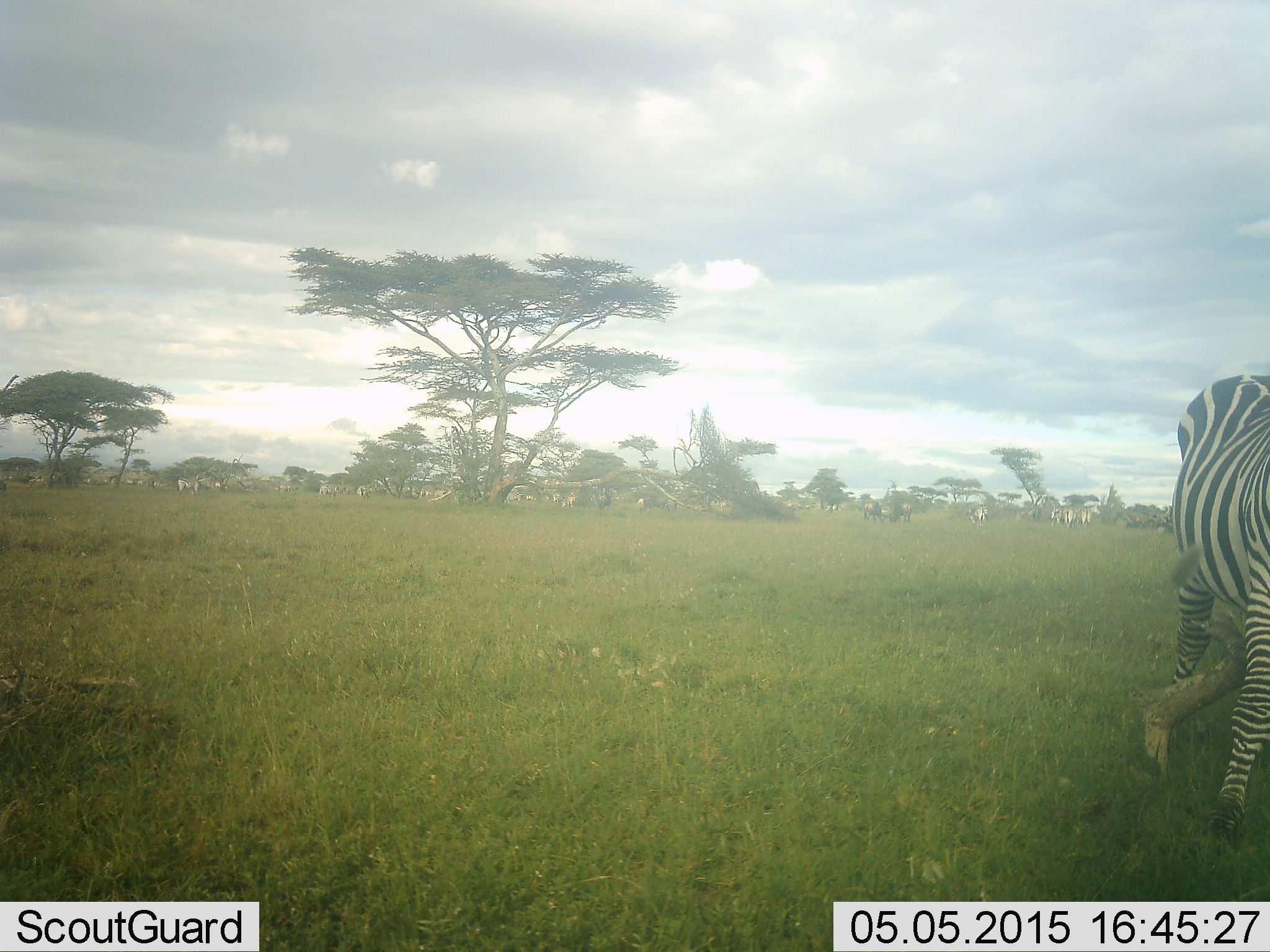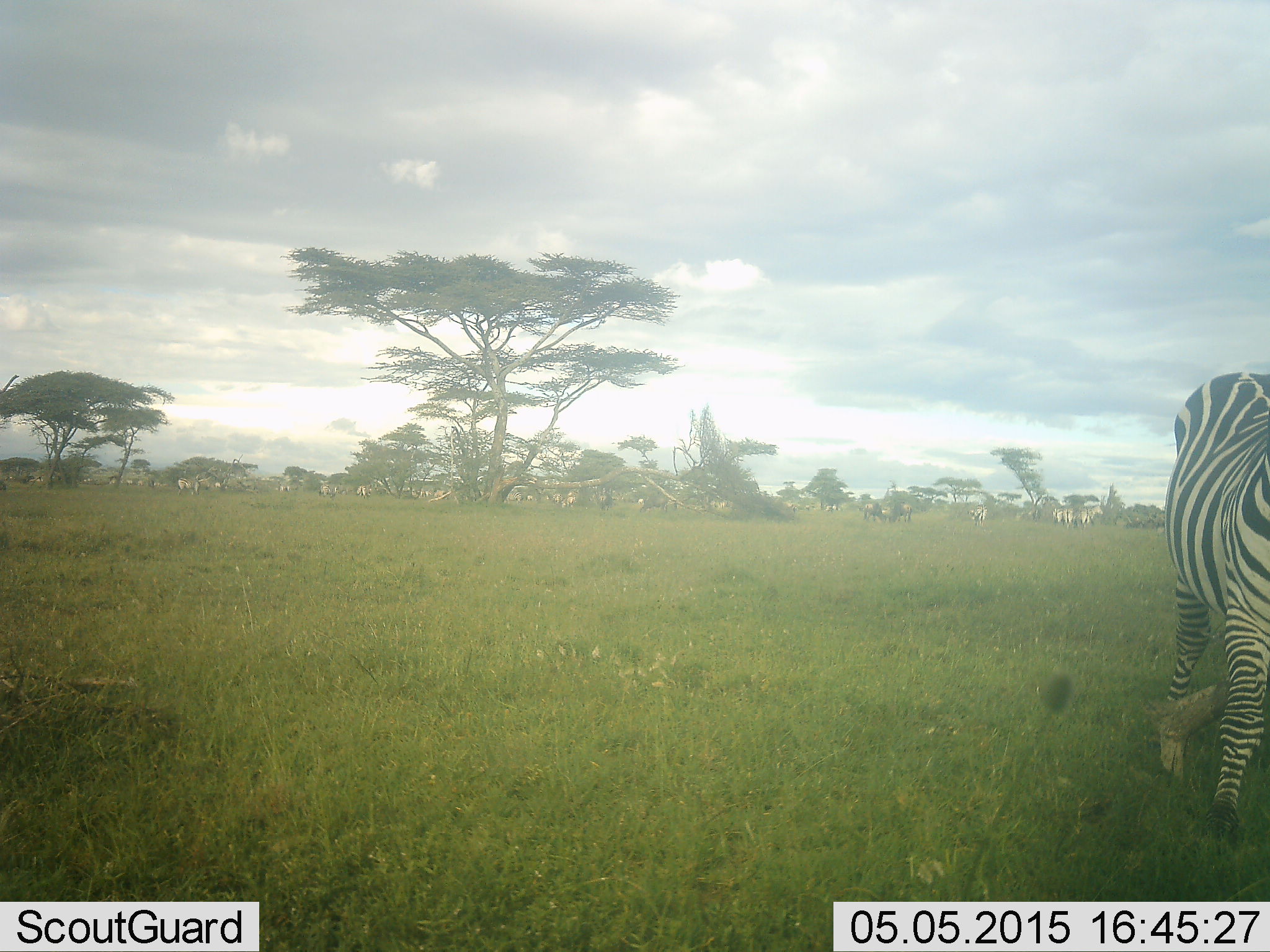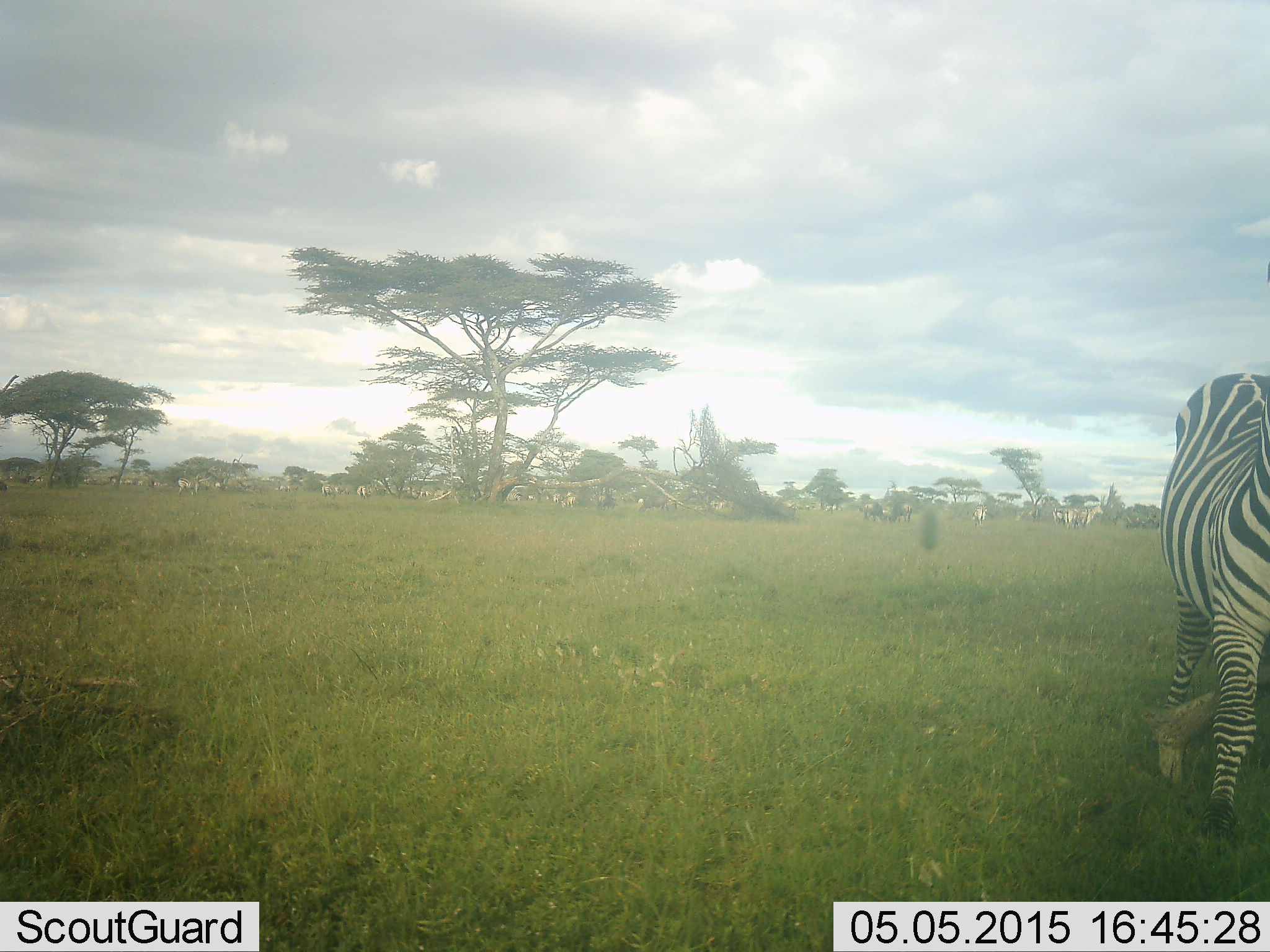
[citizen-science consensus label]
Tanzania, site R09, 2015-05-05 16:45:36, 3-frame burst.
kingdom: Animalia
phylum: Chordata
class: Mammalia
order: Perissodactyla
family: Equidae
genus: Equus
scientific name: Equus quagga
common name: plains zebra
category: zebra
Zebra (plains zebra) (Equus quagga), count 1. Behavior (volunteer vote fractions): standing 64%, resting 0%, moving 43%, interacting 0%. Young present (vote fraction): 0%. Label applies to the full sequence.